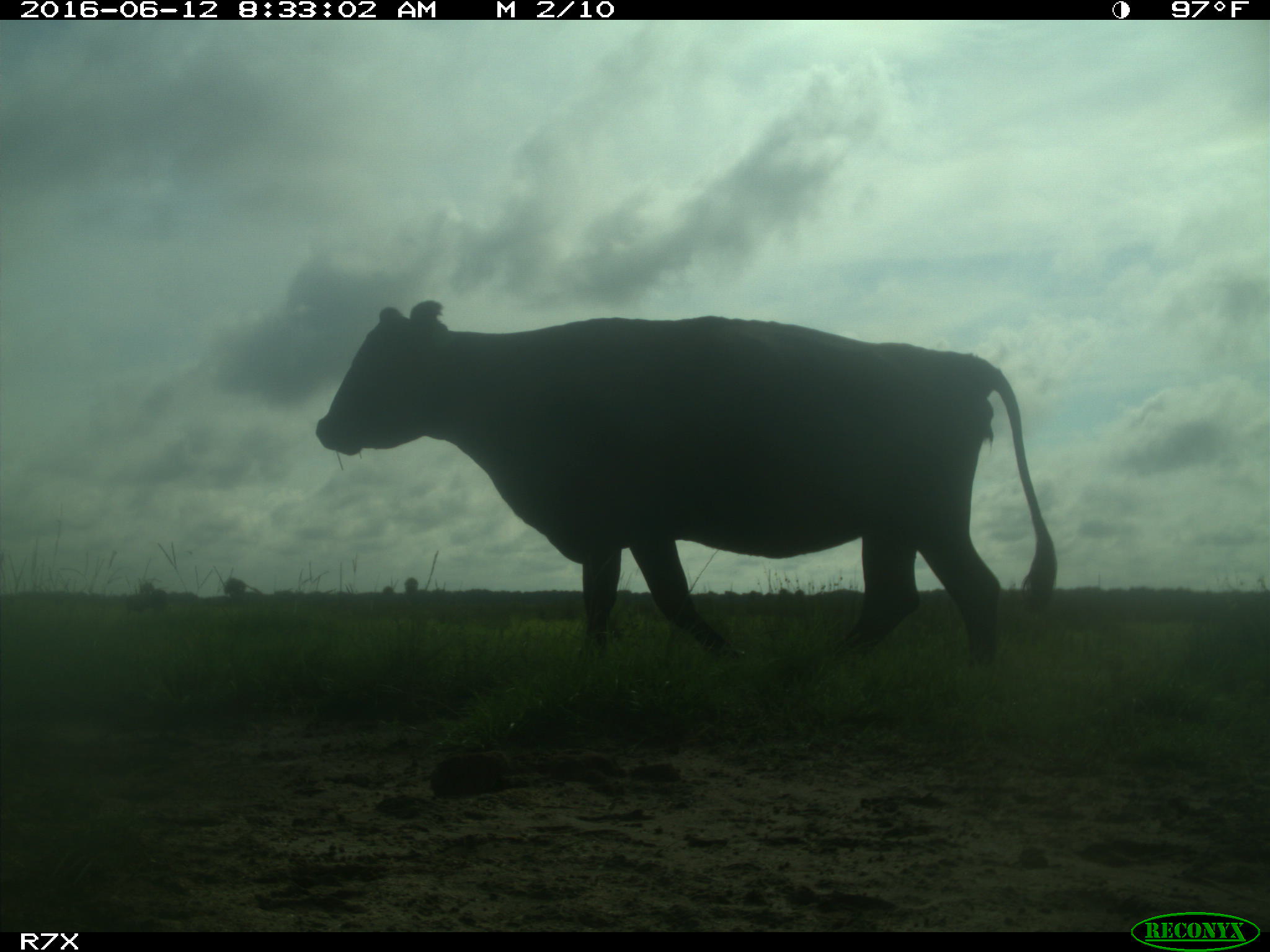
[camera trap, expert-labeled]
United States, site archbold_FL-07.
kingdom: Animalia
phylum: Chordata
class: Mammalia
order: Artiodactyla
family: Bovidae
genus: Bos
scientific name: Bos taurus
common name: domestic cow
Bos taurus (domestic cow).